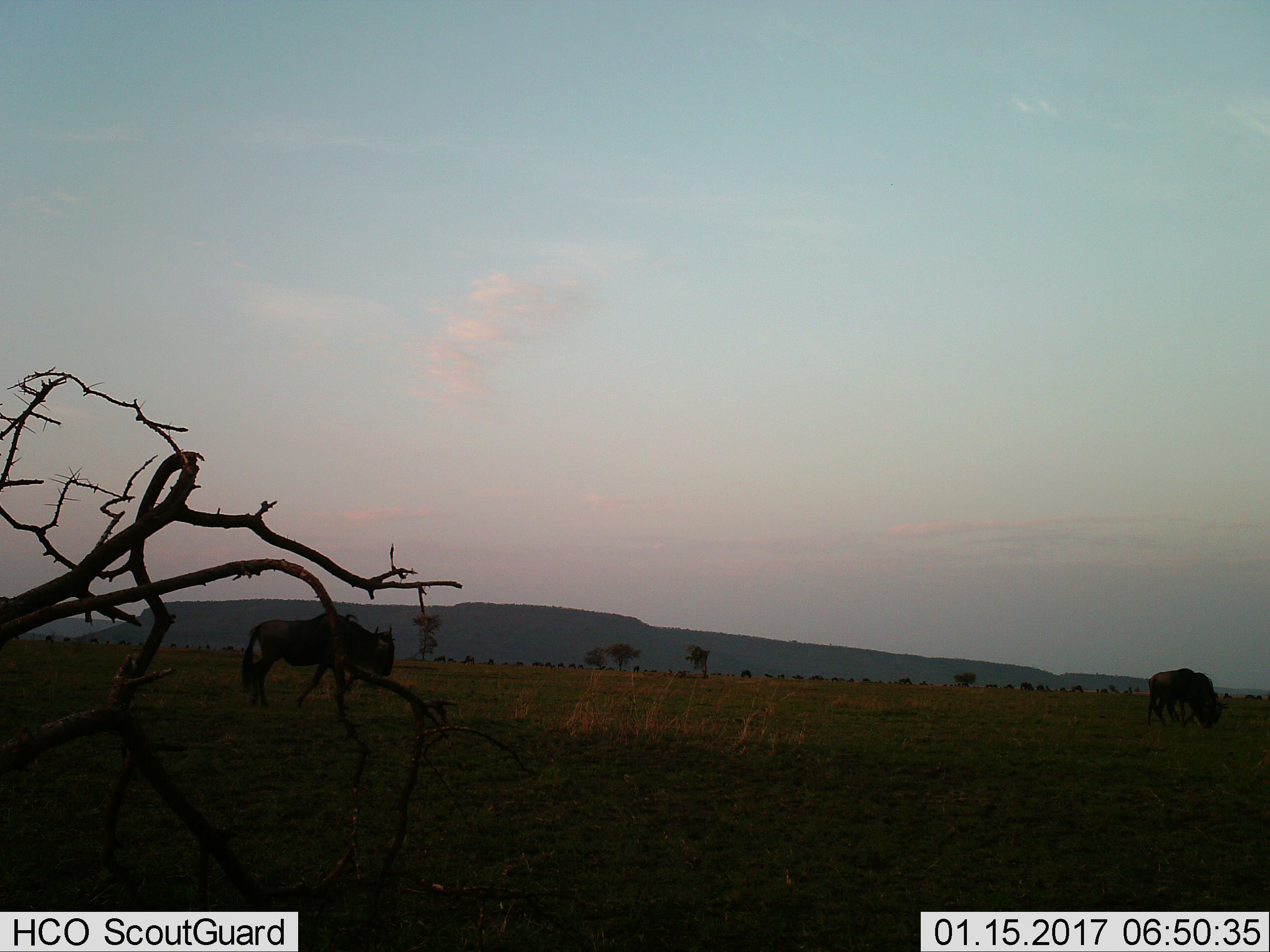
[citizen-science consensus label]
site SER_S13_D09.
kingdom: Animalia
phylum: Chordata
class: Mammalia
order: Artiodactyla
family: Bovidae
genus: Connochaetes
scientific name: Connochaetes taurinus taurinus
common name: blue wildebeest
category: wildebeestblue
Wildebeestblue (blue wildebeest) (Connochaetes taurinus taurinus), count 11-50. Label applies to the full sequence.